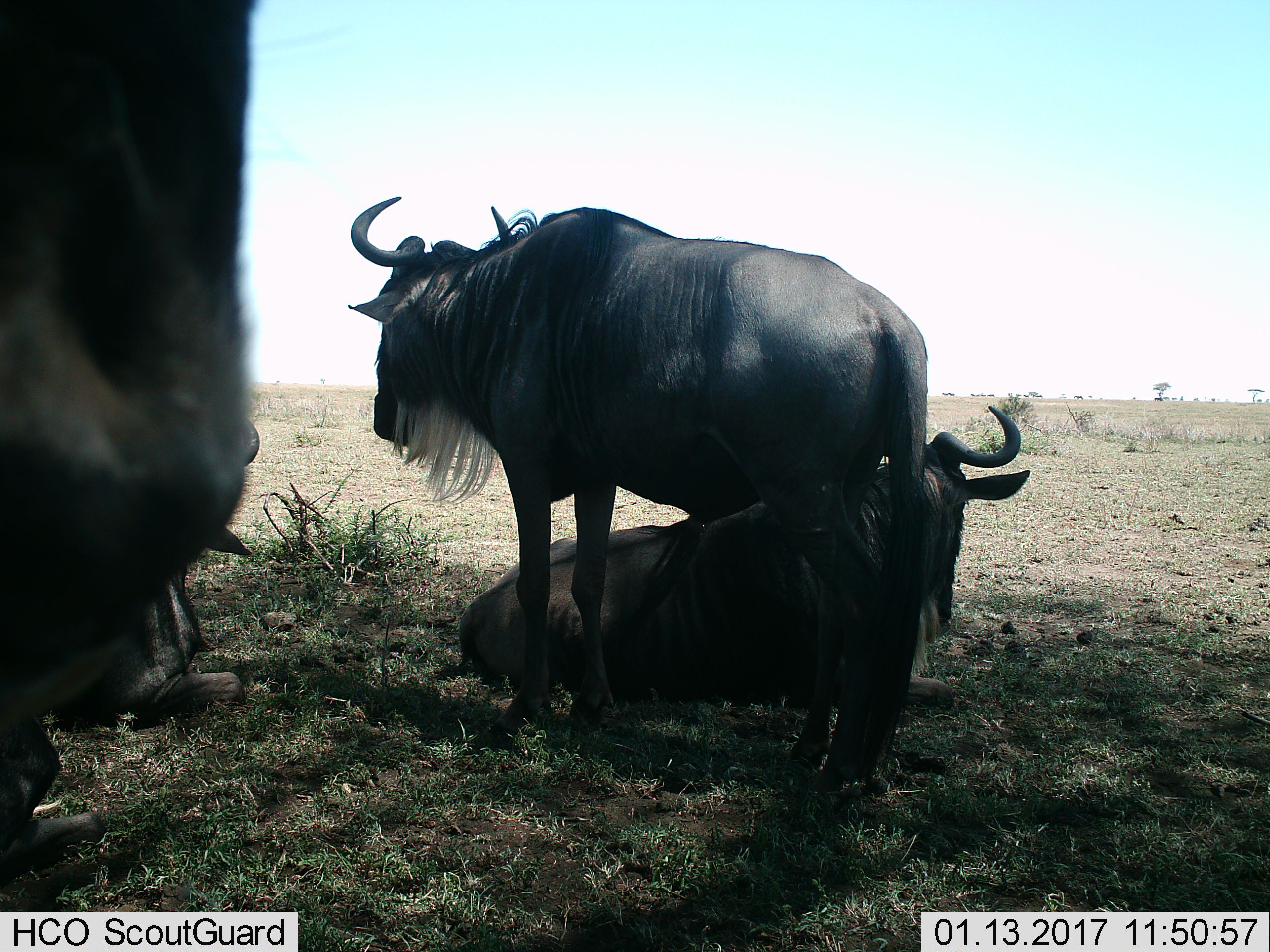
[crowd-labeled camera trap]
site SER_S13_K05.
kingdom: Animalia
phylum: Chordata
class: Mammalia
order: Artiodactyla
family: Bovidae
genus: Connochaetes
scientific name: Connochaetes taurinus taurinus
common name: blue wildebeest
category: wildebeestblue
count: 4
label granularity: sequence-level